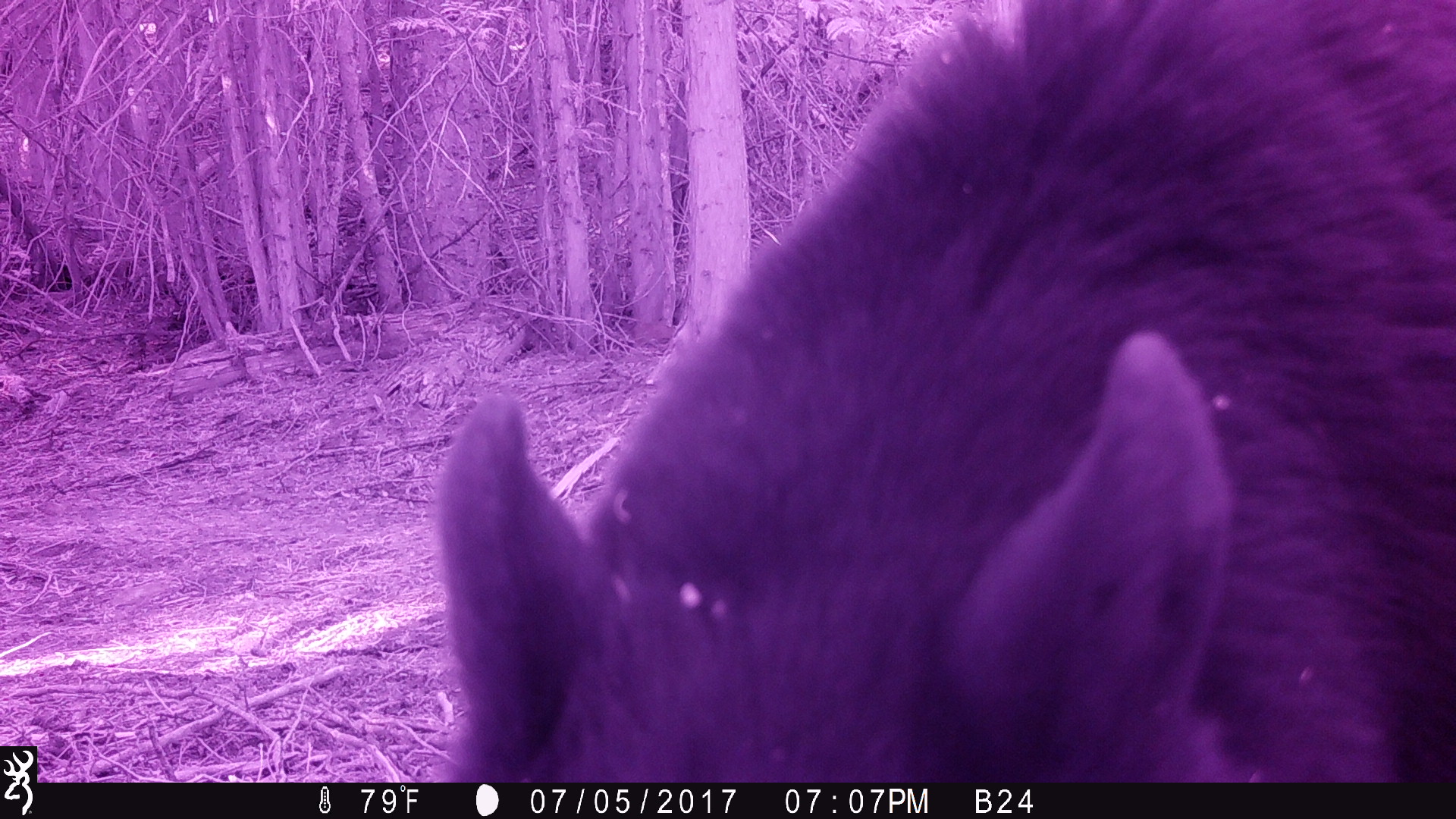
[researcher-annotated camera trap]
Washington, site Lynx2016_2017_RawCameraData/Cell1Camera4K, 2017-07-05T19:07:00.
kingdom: Animalia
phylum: Chordata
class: Mammalia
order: Carnivora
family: Ursidae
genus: Ursus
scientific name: Ursus americanus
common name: american black bear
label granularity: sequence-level